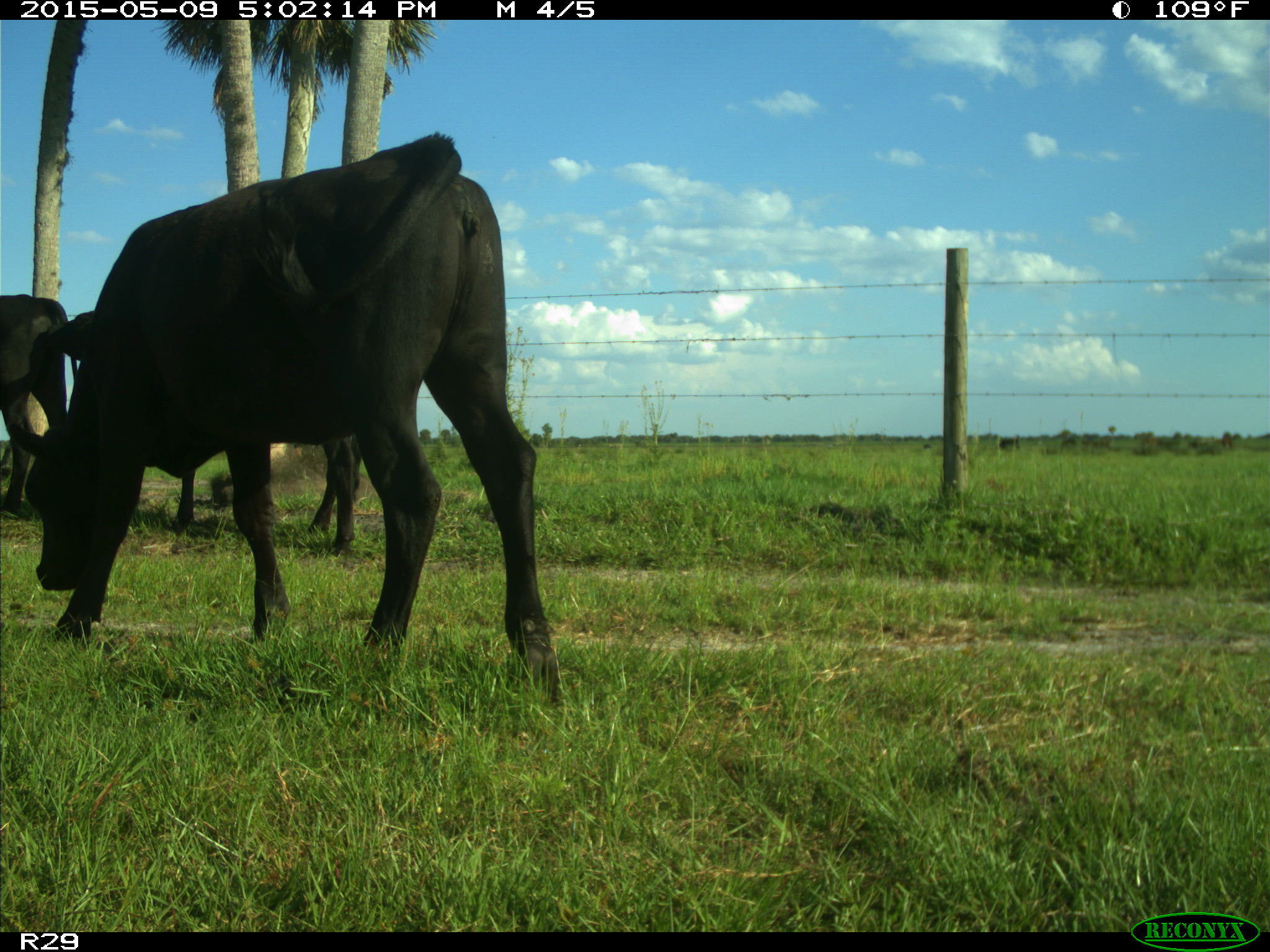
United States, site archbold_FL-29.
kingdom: Animalia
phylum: Chordata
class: Mammalia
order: Artiodactyla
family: Bovidae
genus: Bos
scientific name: Bos taurus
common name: domestic cow